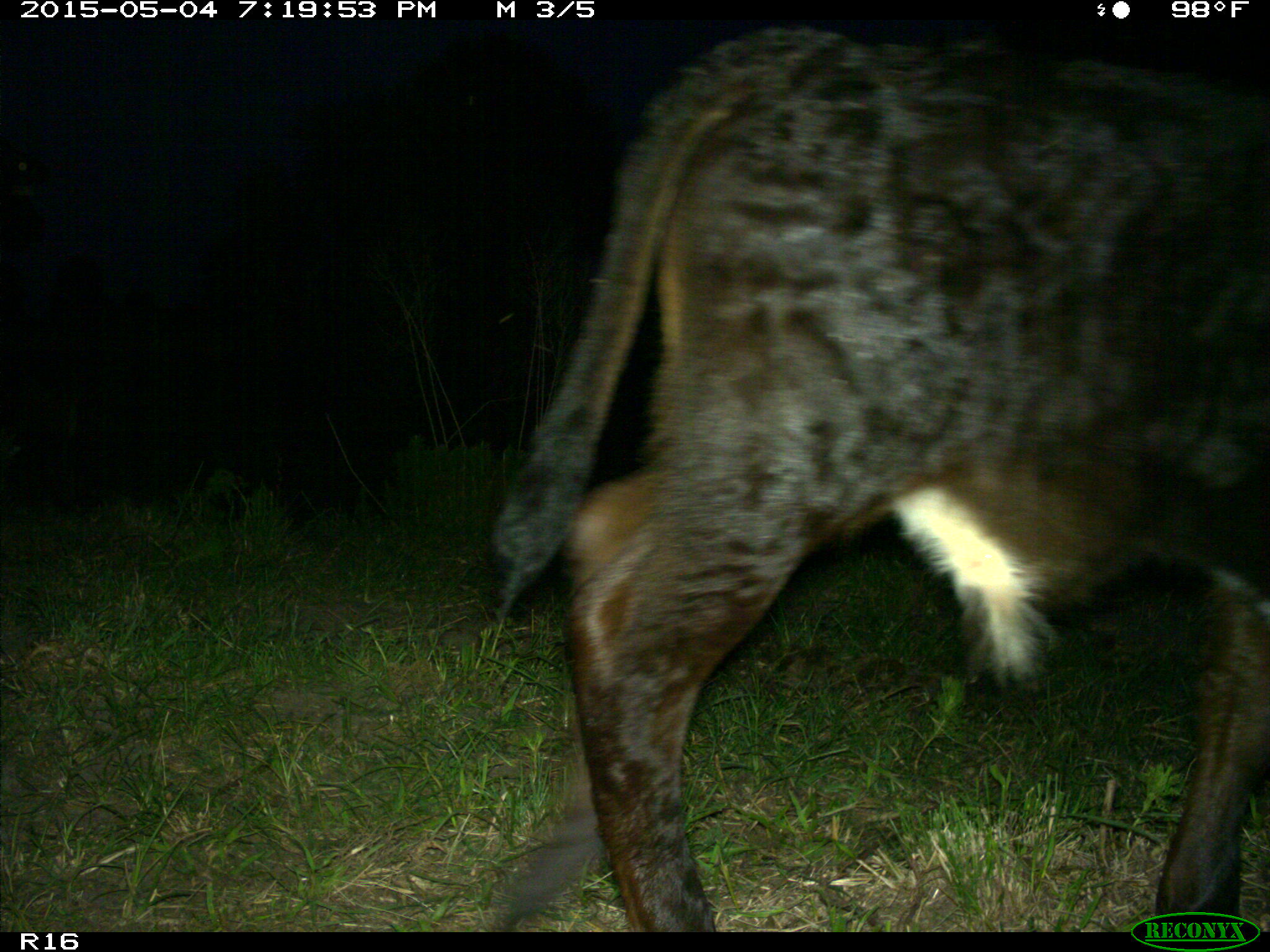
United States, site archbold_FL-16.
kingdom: Animalia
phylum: Chordata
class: Mammalia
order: Artiodactyla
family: Bovidae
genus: Bos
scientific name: Bos taurus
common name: domestic cow